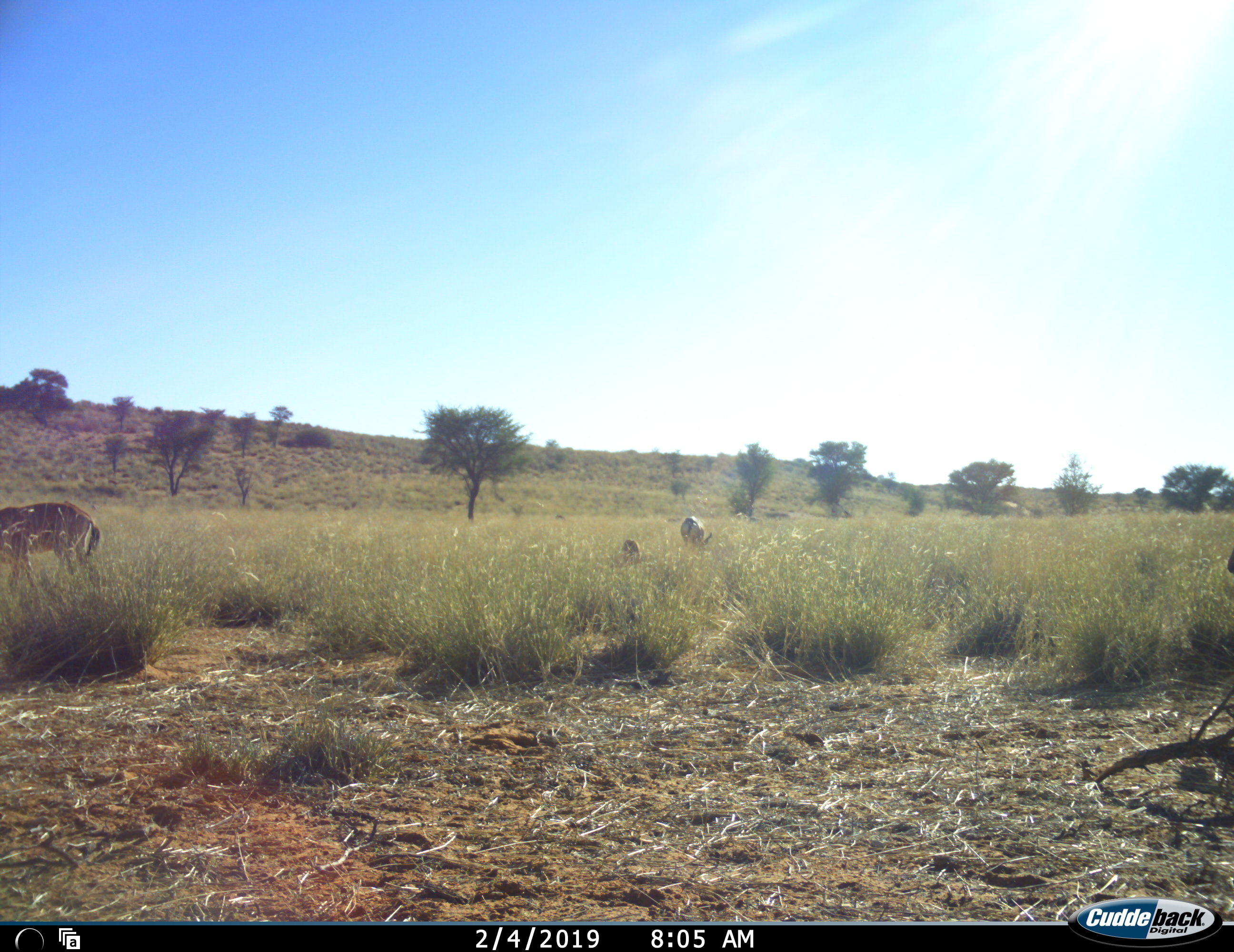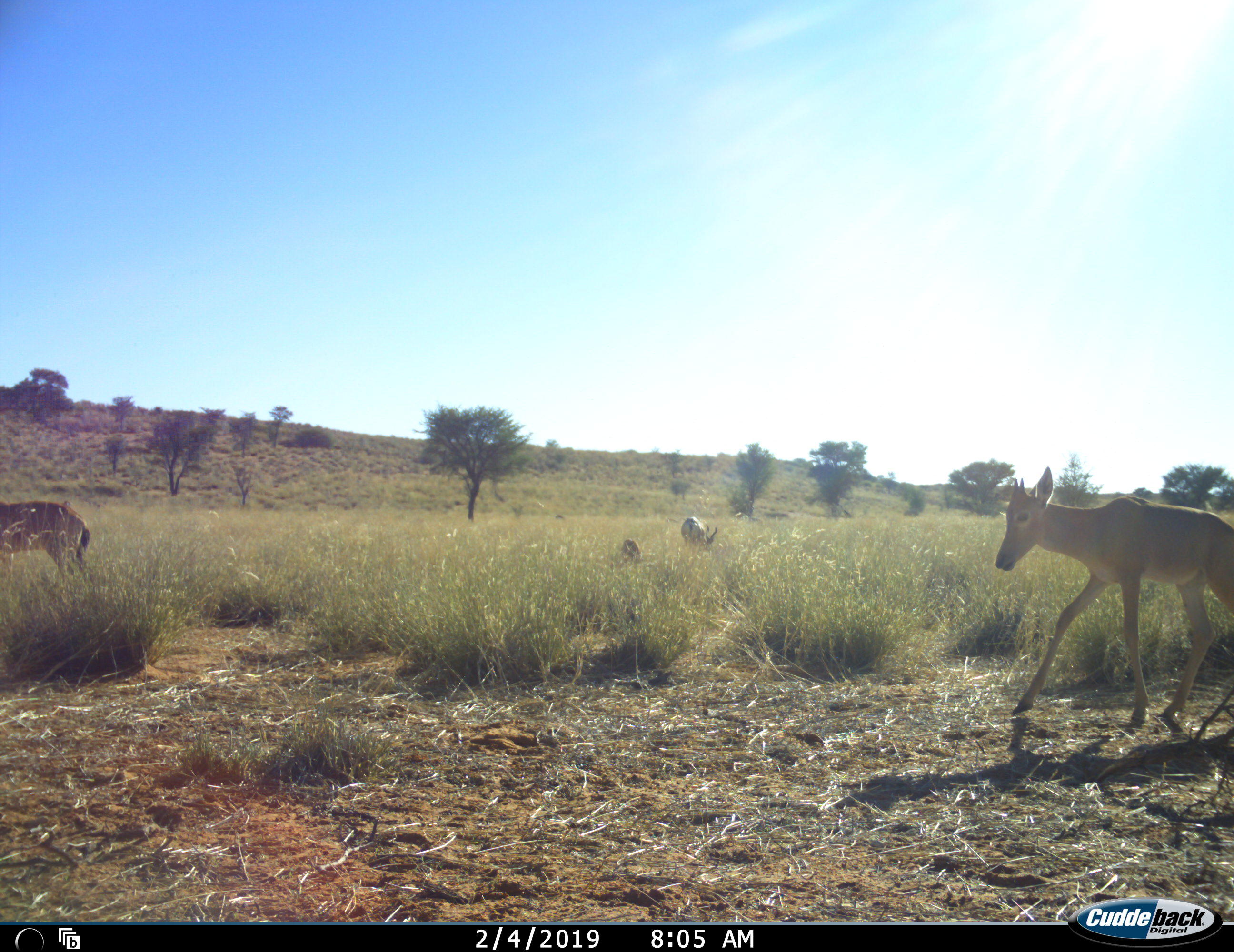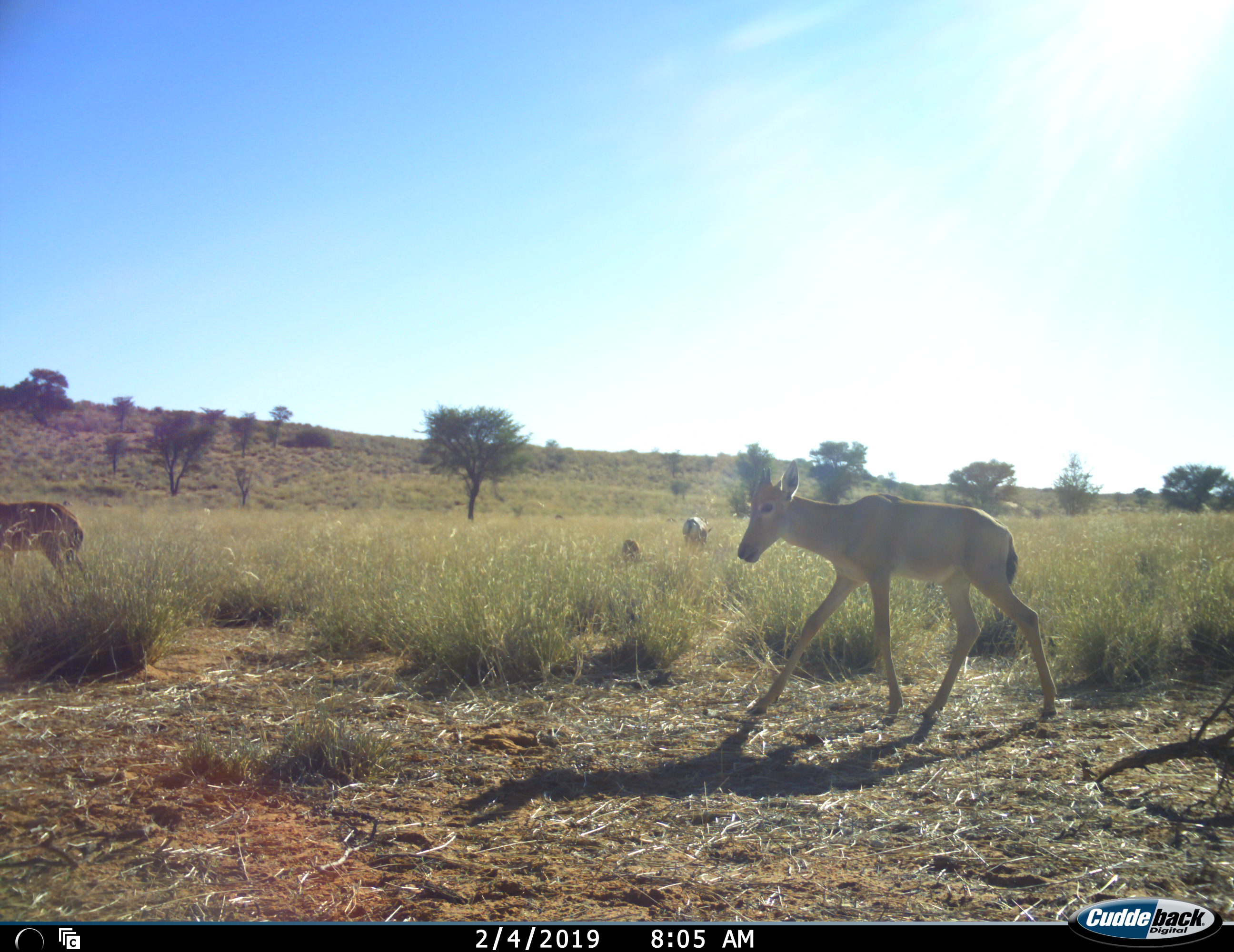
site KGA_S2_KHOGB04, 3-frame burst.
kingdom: Animalia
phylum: Chordata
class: Mammalia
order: Artiodactyla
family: Bovidae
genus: Alcelaphus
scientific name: Alcelaphus buselaphus caama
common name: red hartebeest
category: hartebeestred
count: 3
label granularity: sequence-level